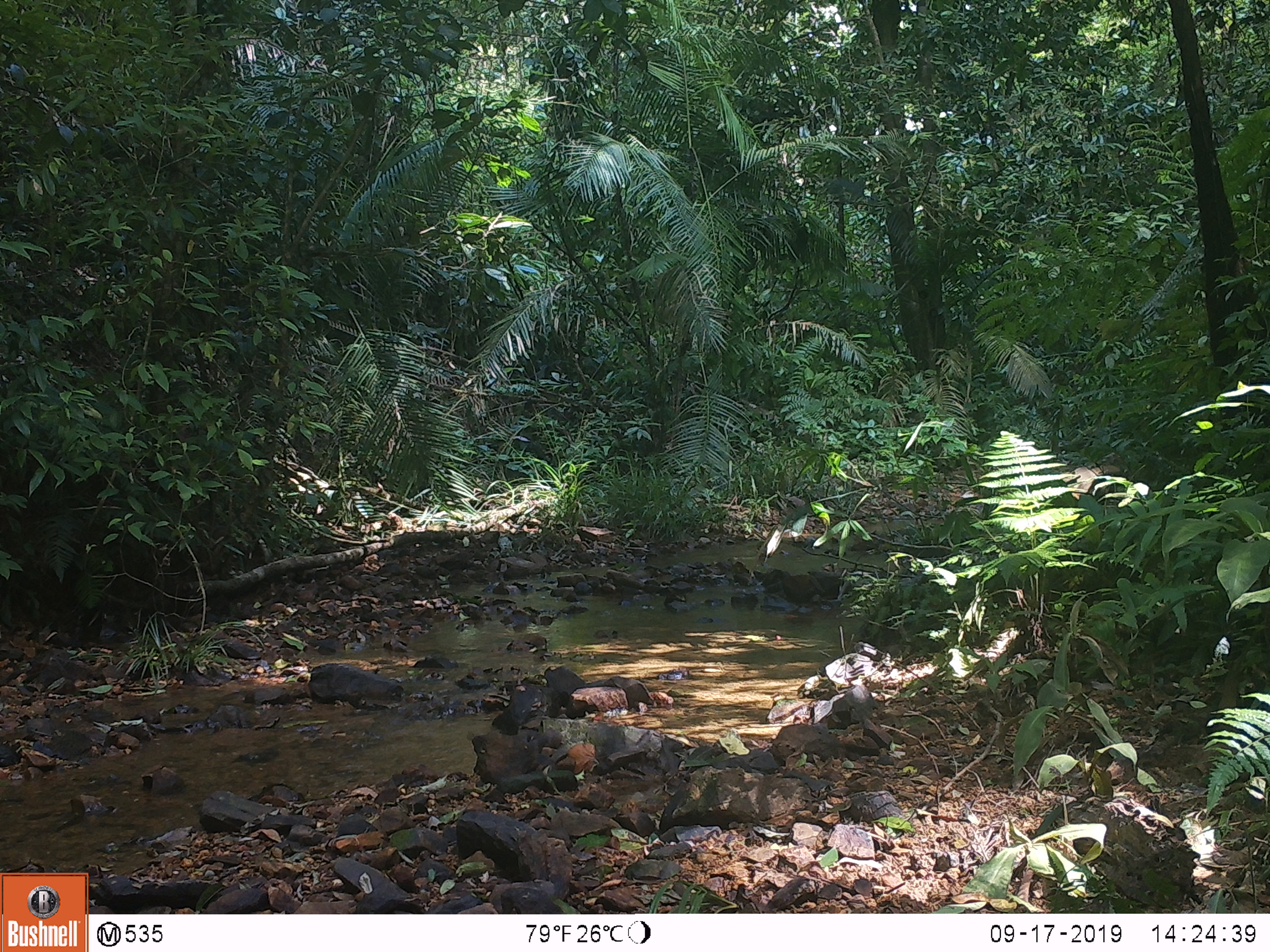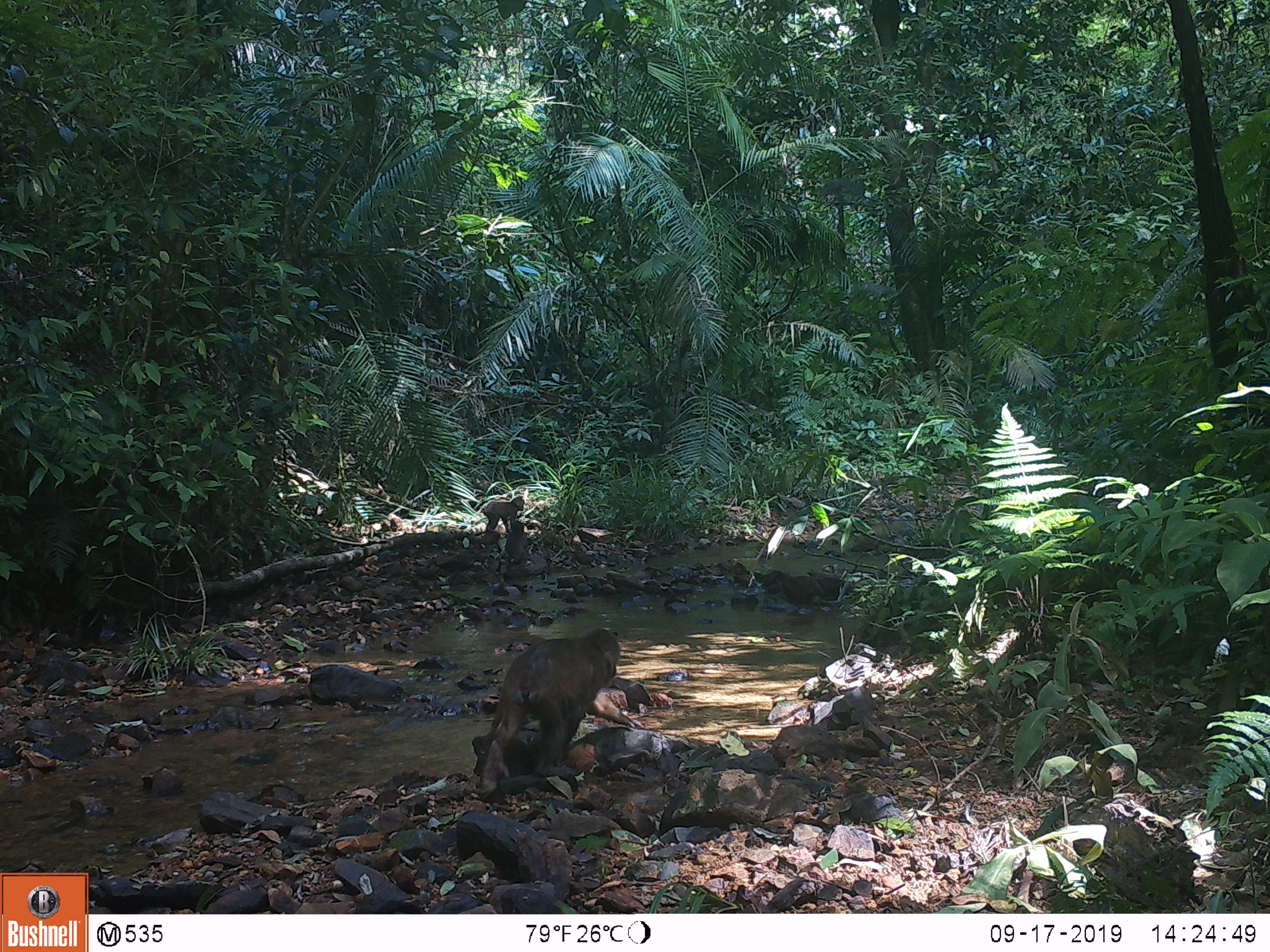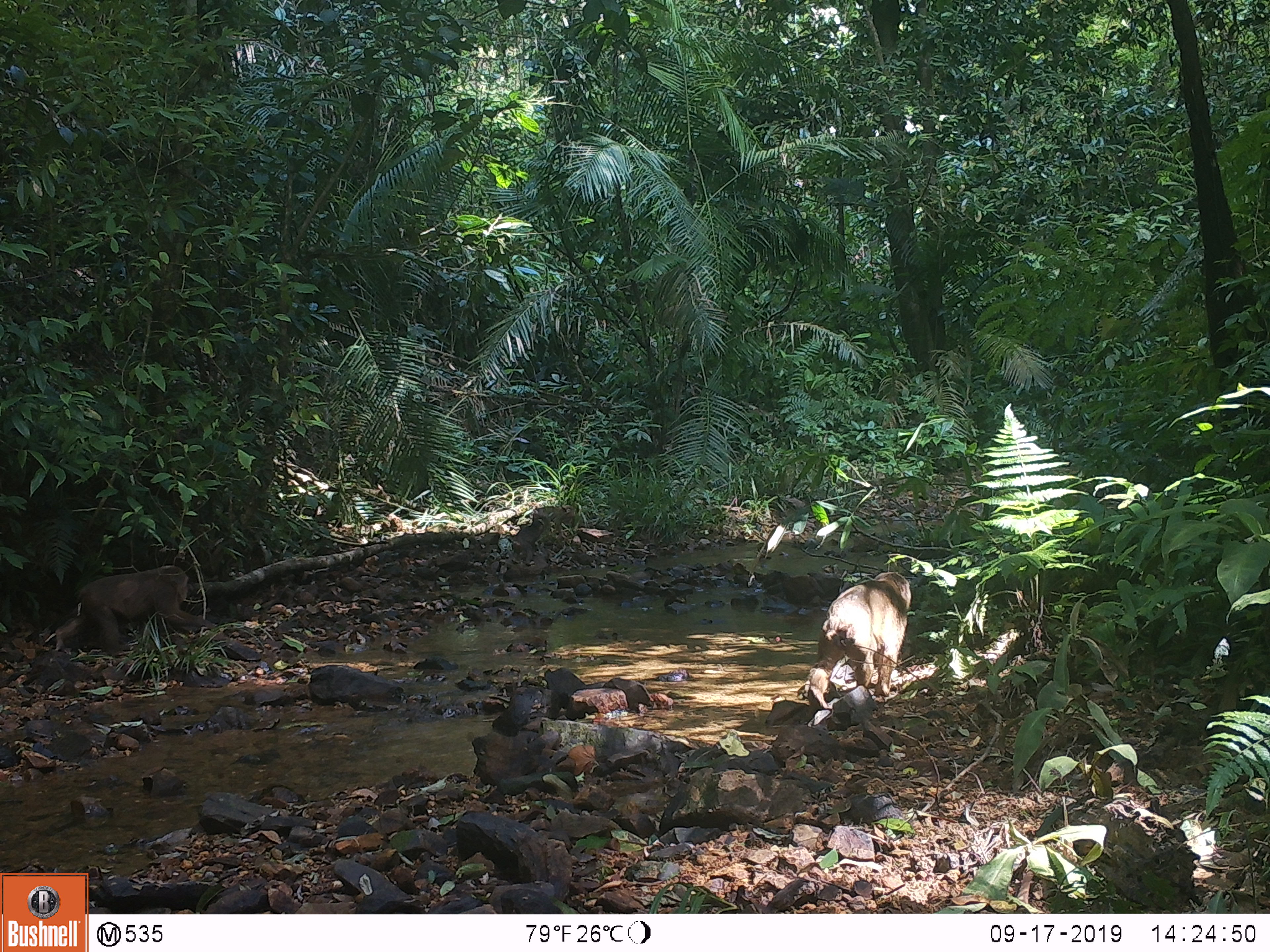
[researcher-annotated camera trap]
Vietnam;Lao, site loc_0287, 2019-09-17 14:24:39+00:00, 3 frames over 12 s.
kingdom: Animalia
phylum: Chordata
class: Mammalia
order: Primates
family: Cercopithecidae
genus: Macaca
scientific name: Macaca arctoides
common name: stump-tailed macaque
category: stump tailed macaque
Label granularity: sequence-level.